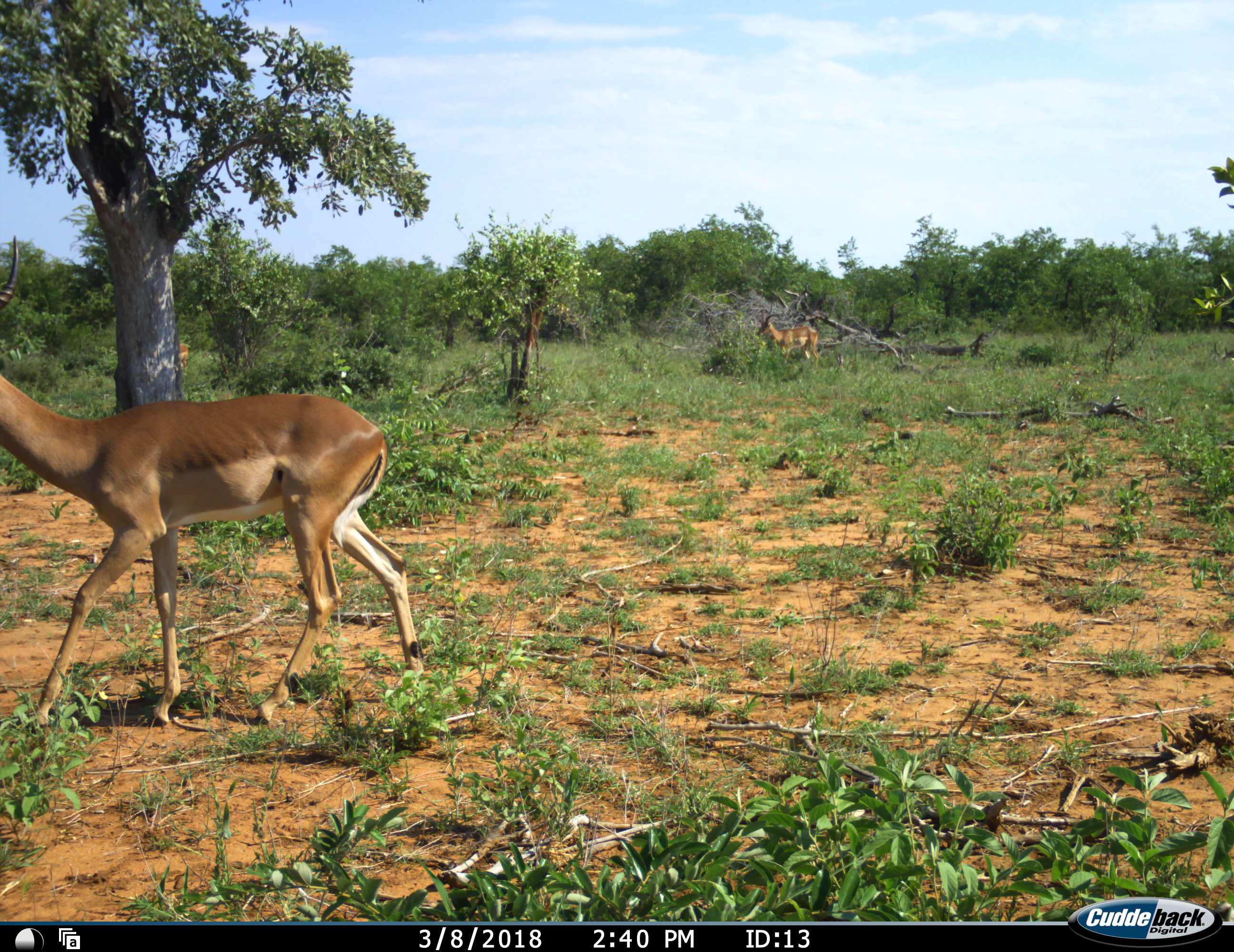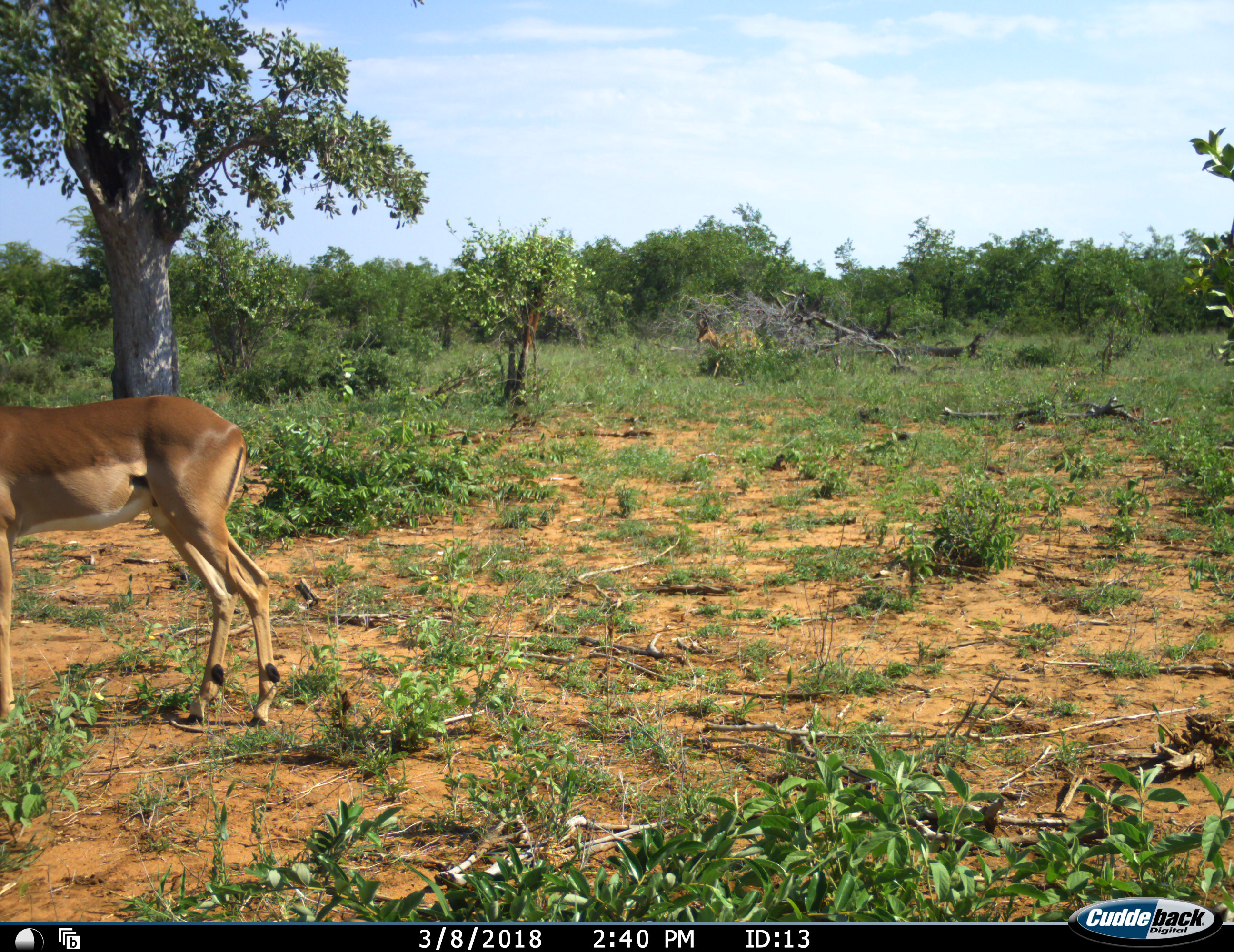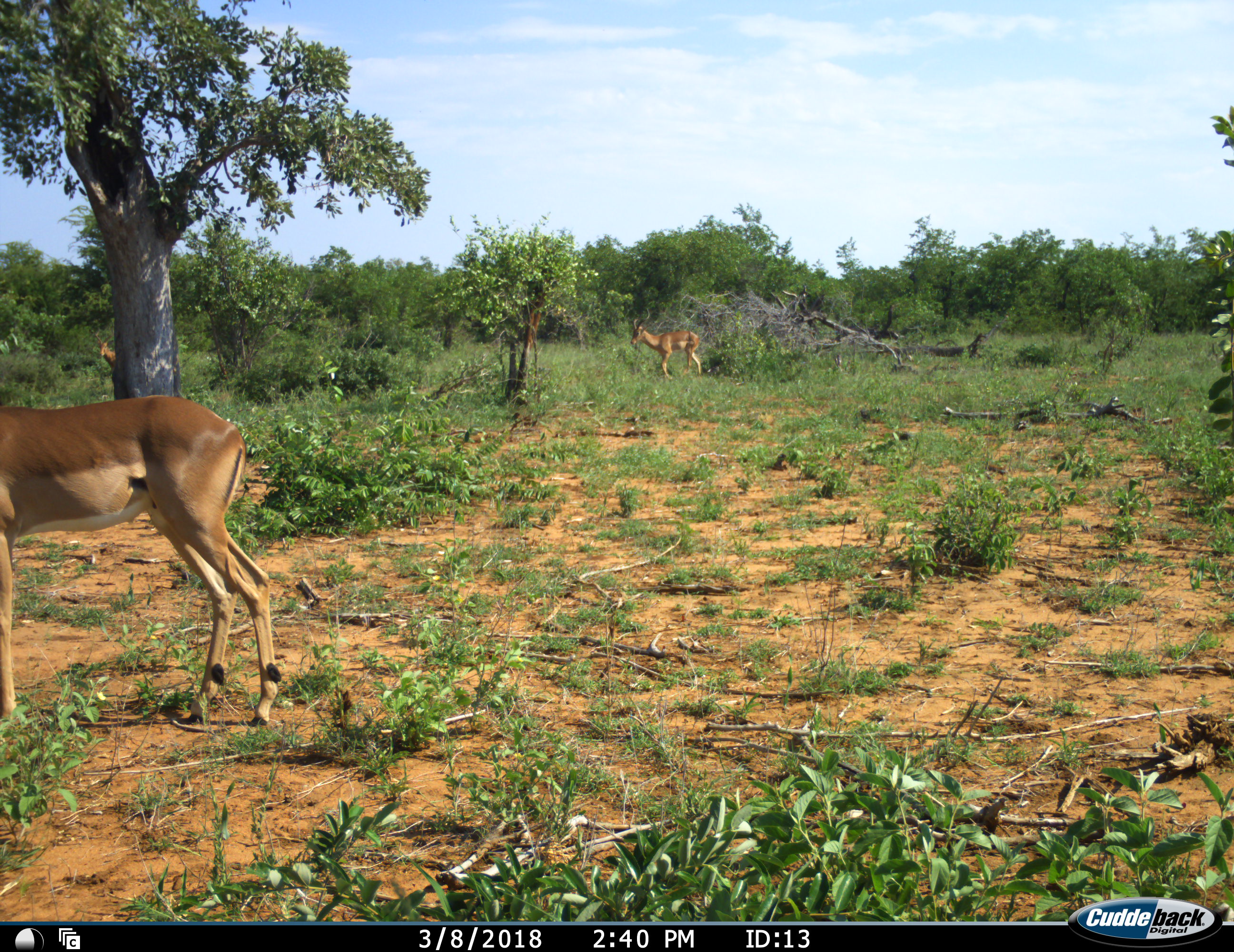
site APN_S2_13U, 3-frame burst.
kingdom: Animalia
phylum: Chordata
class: Mammalia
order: Artiodactyla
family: Bovidae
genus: Aepyceros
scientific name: Aepyceros melampus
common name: impala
Impala (Aepyceros melampus), count 3. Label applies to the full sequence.